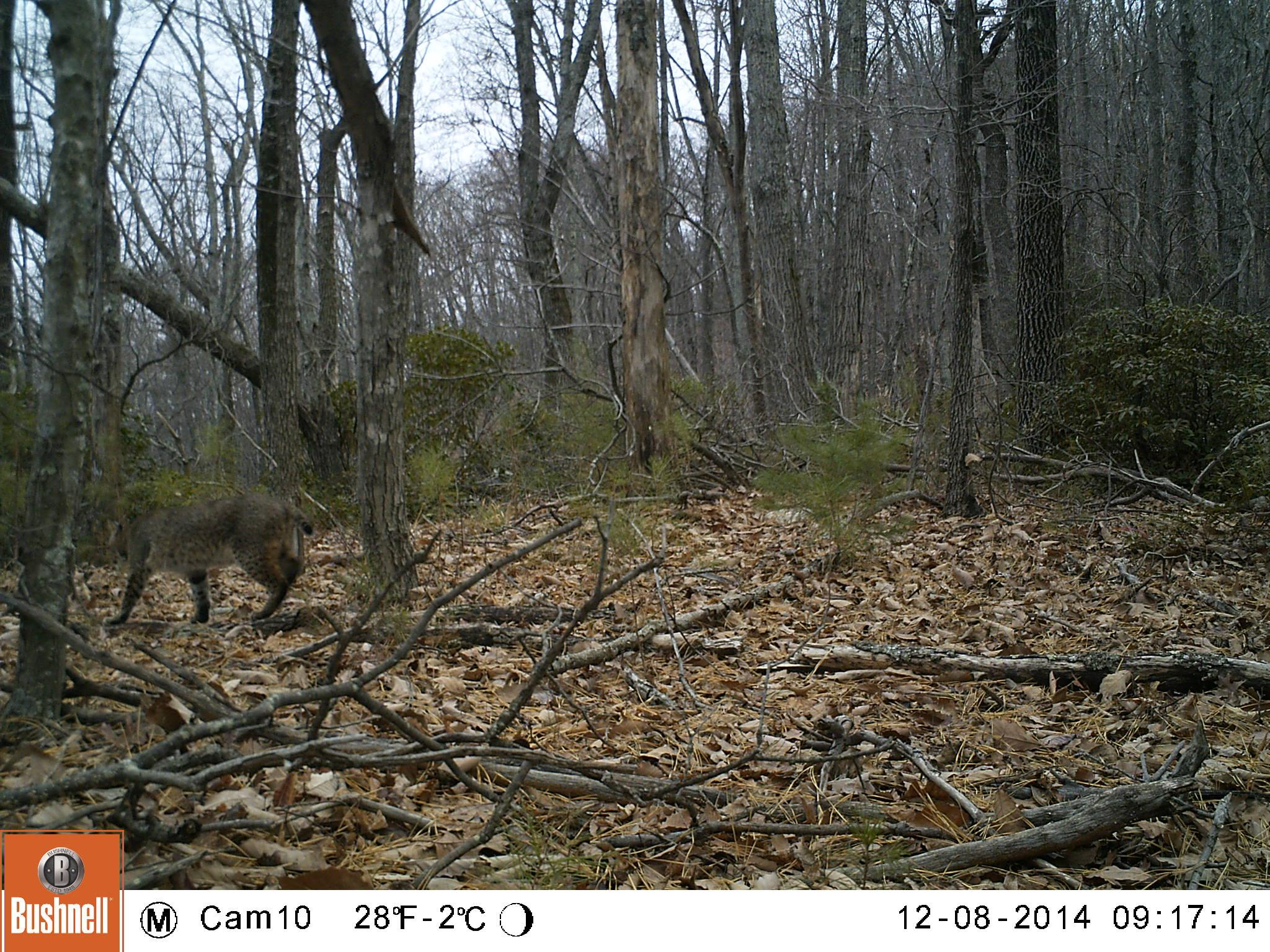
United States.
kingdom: Animalia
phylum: Chordata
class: Mammalia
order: Carnivora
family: Felidae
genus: Lynx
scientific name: Lynx rufus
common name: bobcat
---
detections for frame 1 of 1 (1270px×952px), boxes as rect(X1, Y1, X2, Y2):
Bobcat: rect(100, 480, 332, 633)